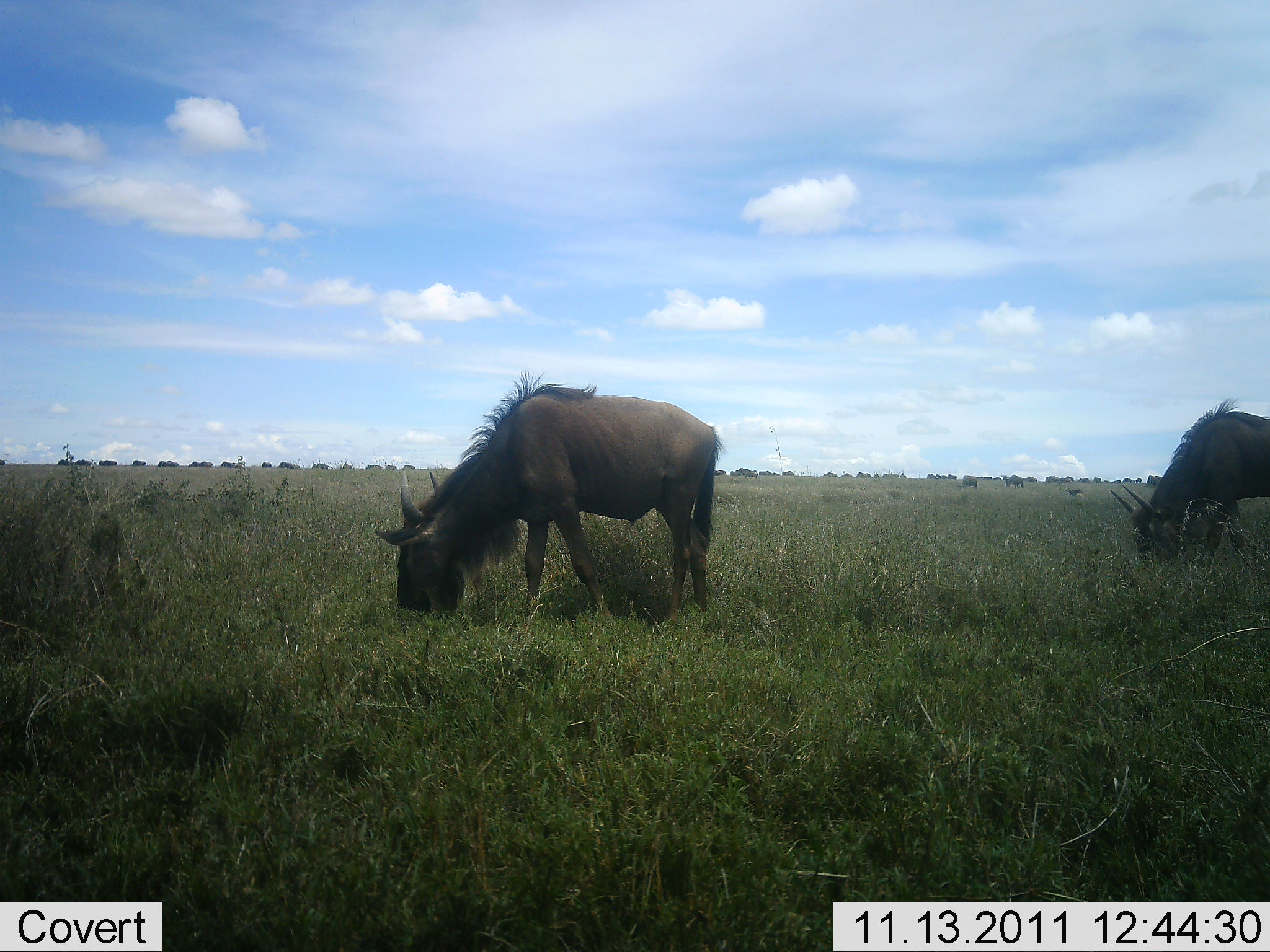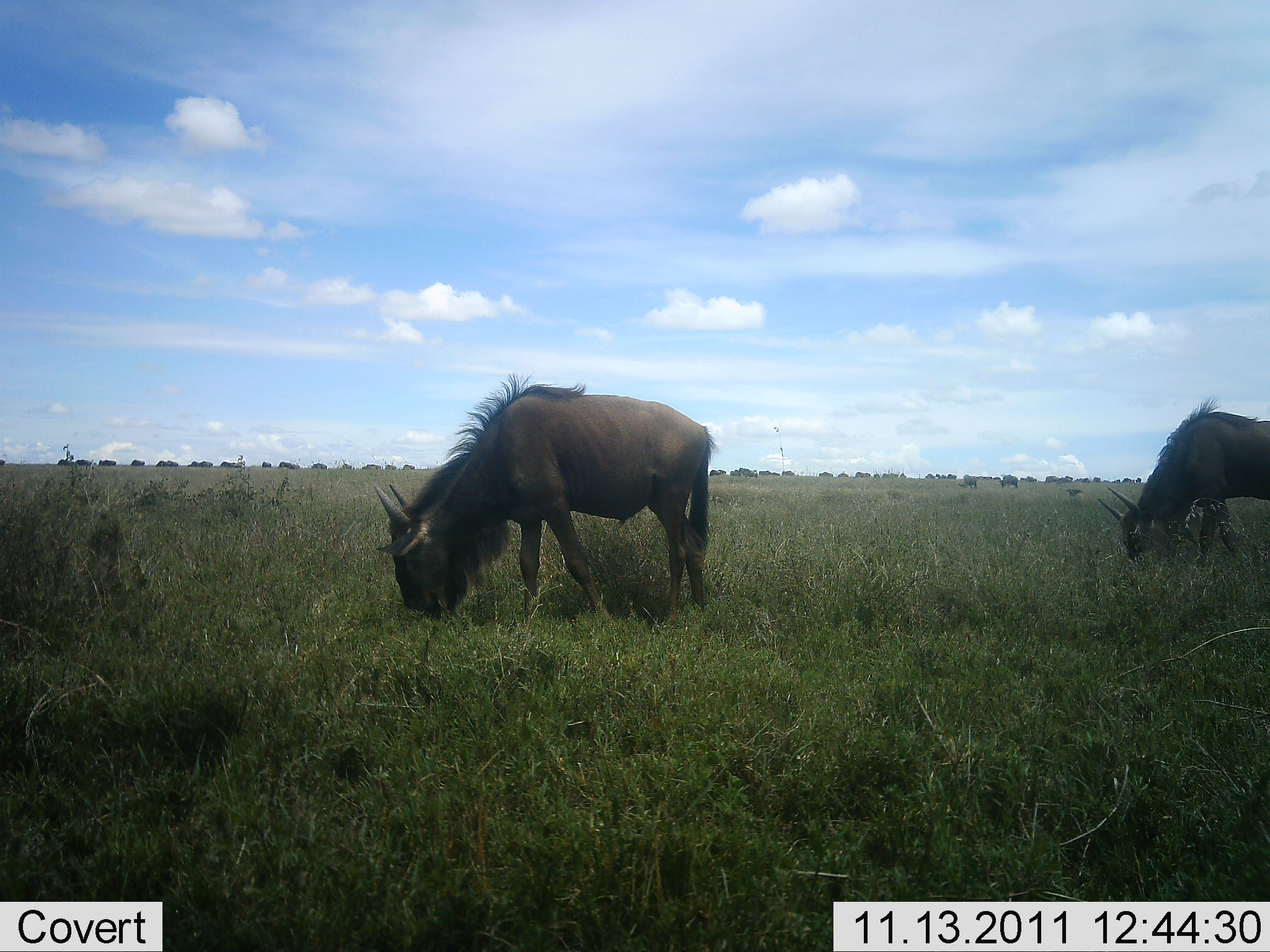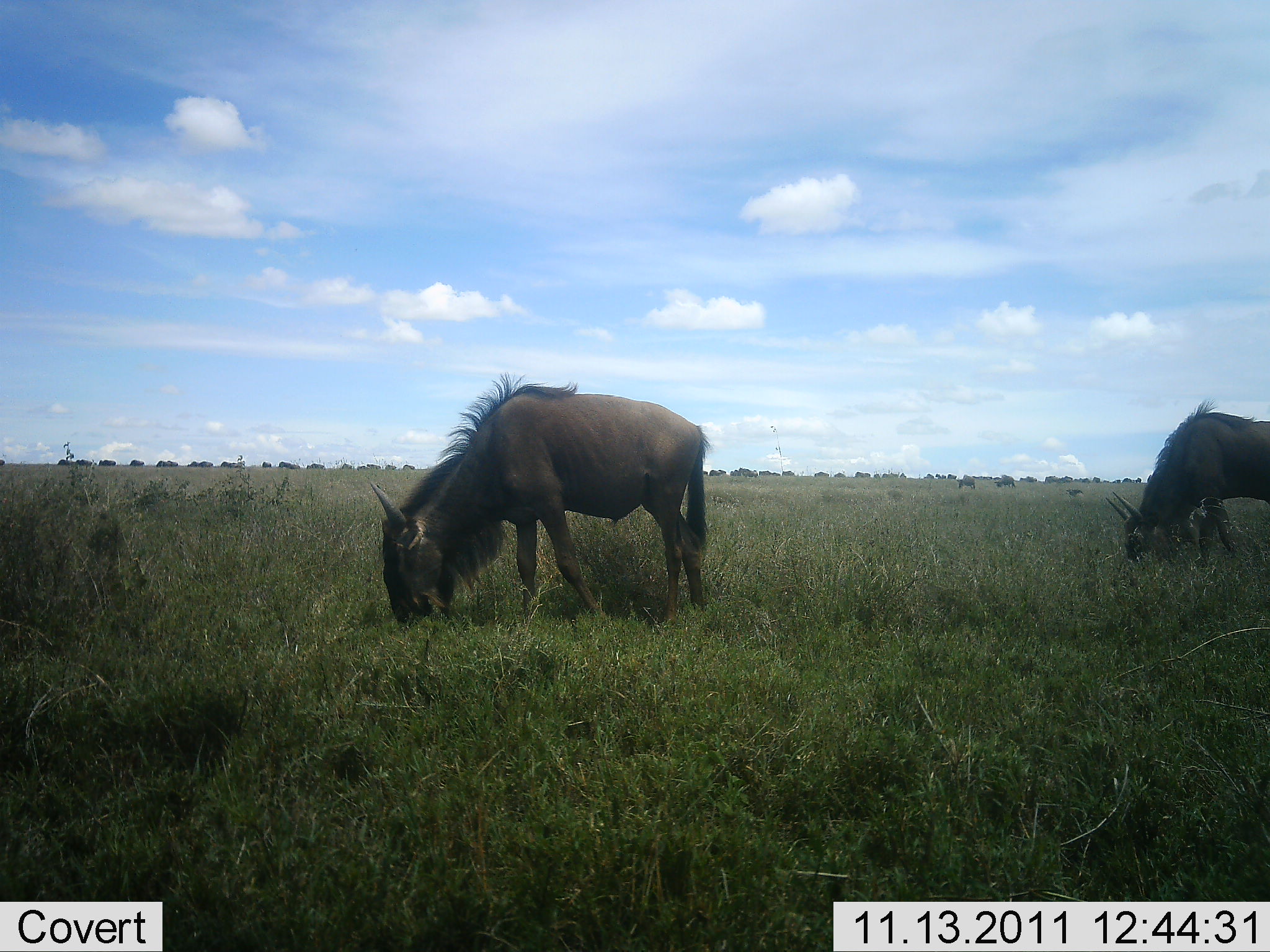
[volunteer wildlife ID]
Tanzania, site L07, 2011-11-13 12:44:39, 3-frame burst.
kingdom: Animalia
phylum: Chordata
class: Mammalia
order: Artiodactyla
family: Bovidae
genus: Connochaetes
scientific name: Connochaetes taurinus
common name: blue wildebeest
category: wildebeest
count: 11-50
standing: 43%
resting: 0%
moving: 14%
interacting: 0%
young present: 0%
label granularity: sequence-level